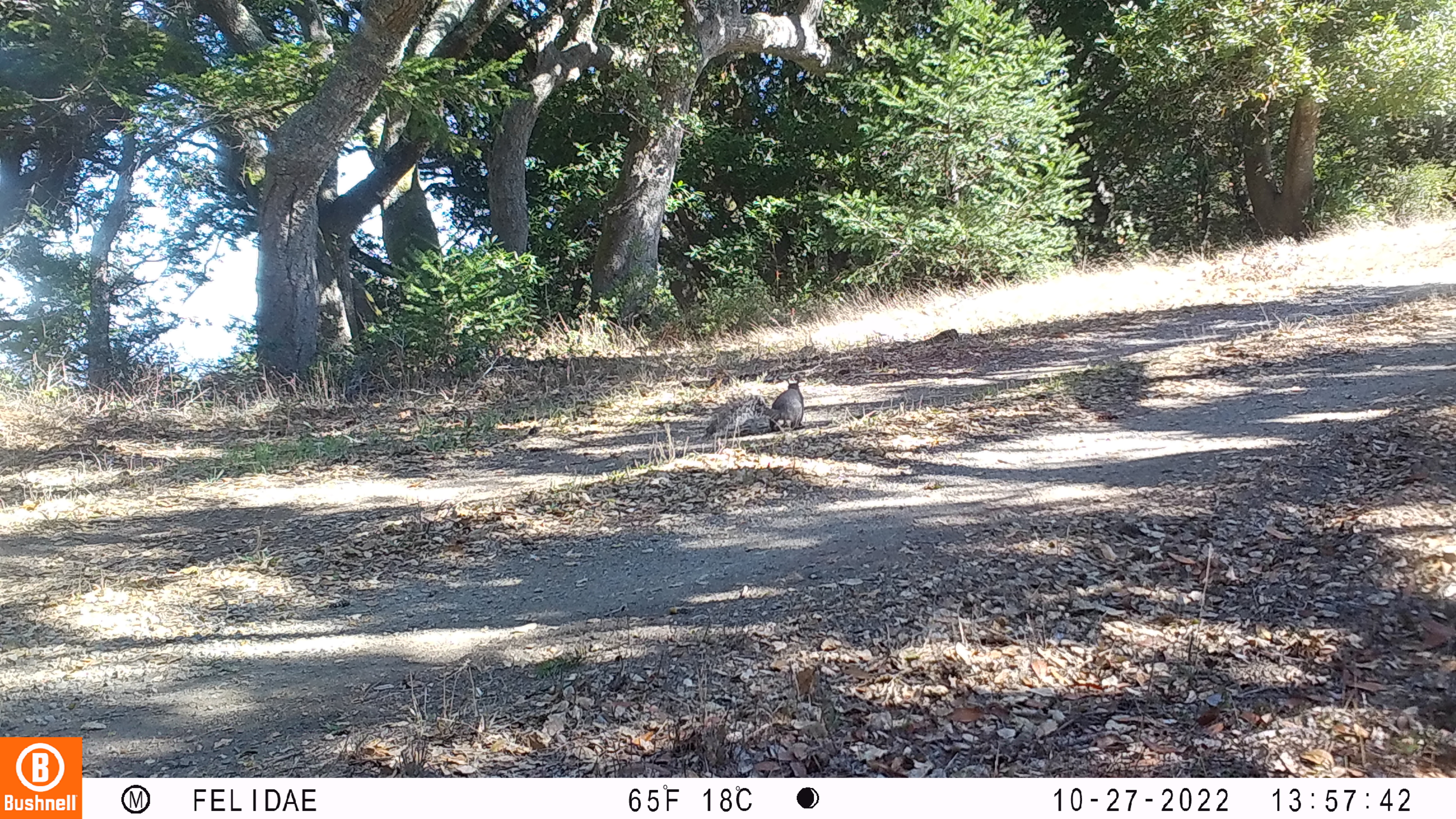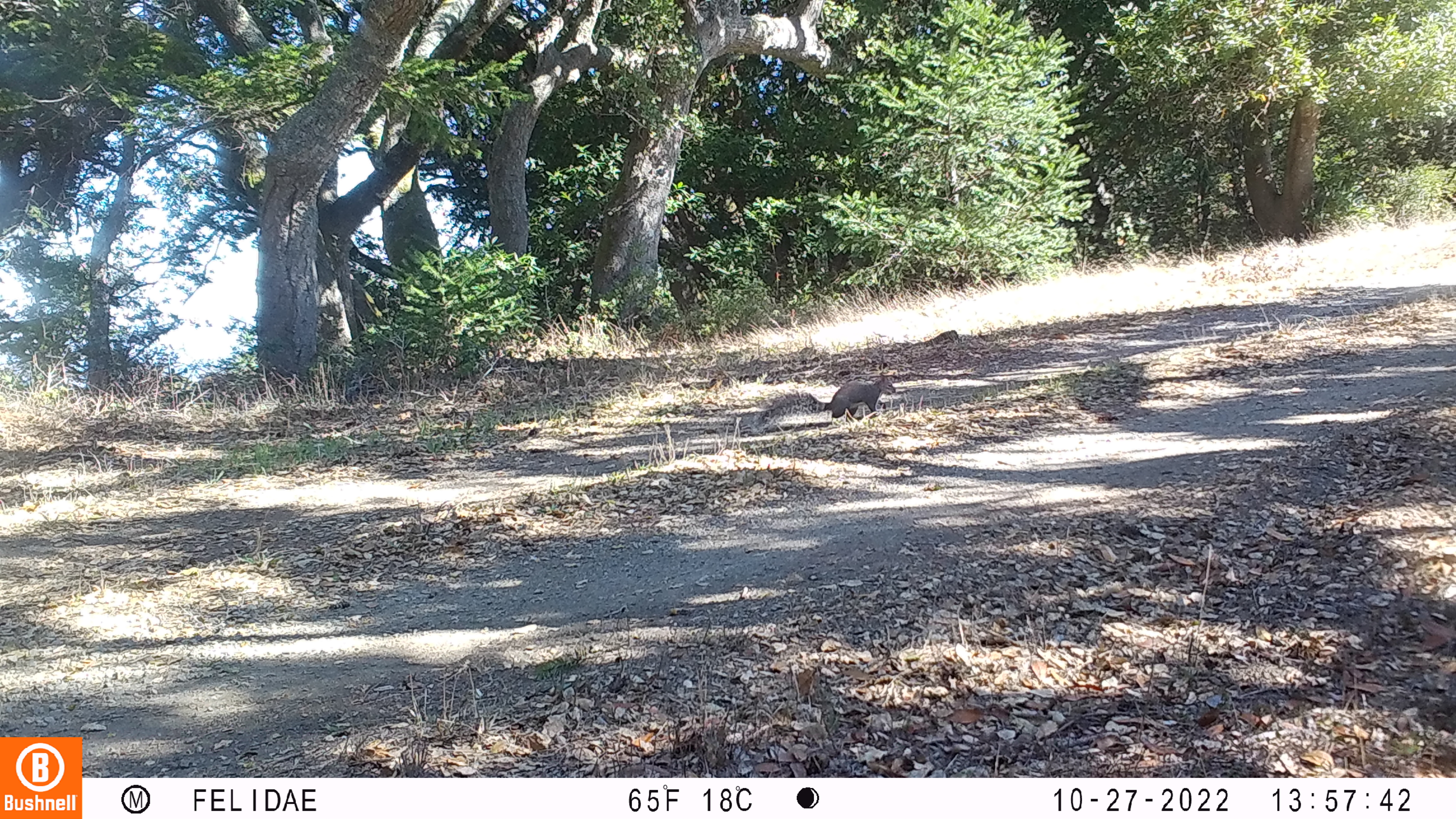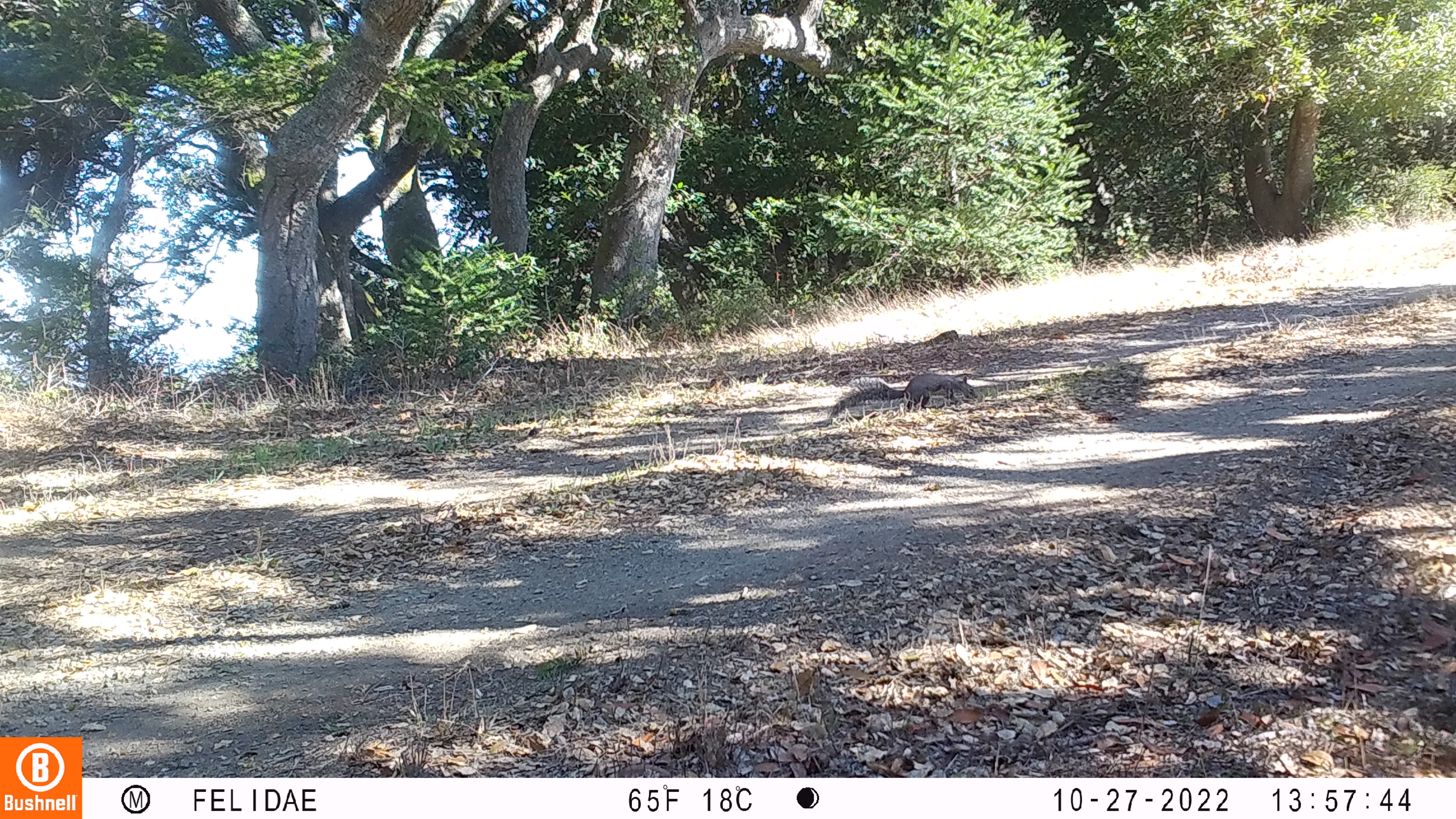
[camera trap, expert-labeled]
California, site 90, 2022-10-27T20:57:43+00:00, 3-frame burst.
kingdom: Animalia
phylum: Chordata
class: Mammalia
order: Rodentia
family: Sciuridae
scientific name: Sciuridae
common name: squirrel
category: unknown squirrel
Unknown squirrel (squirrel) (Sciuridae).